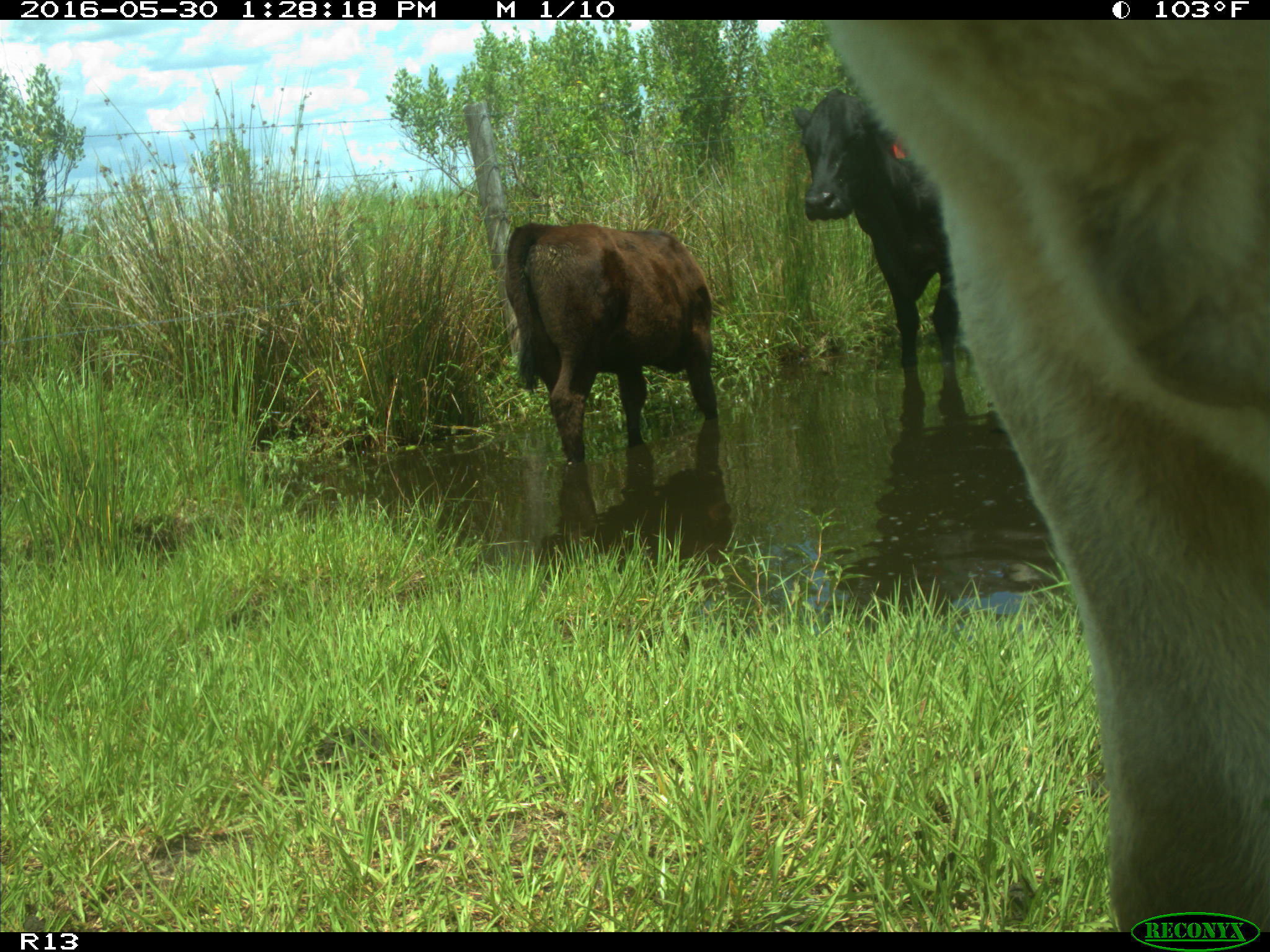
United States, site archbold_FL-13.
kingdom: Animalia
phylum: Chordata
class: Mammalia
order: Artiodactyla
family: Bovidae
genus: Bos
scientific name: Bos taurus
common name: domestic cow